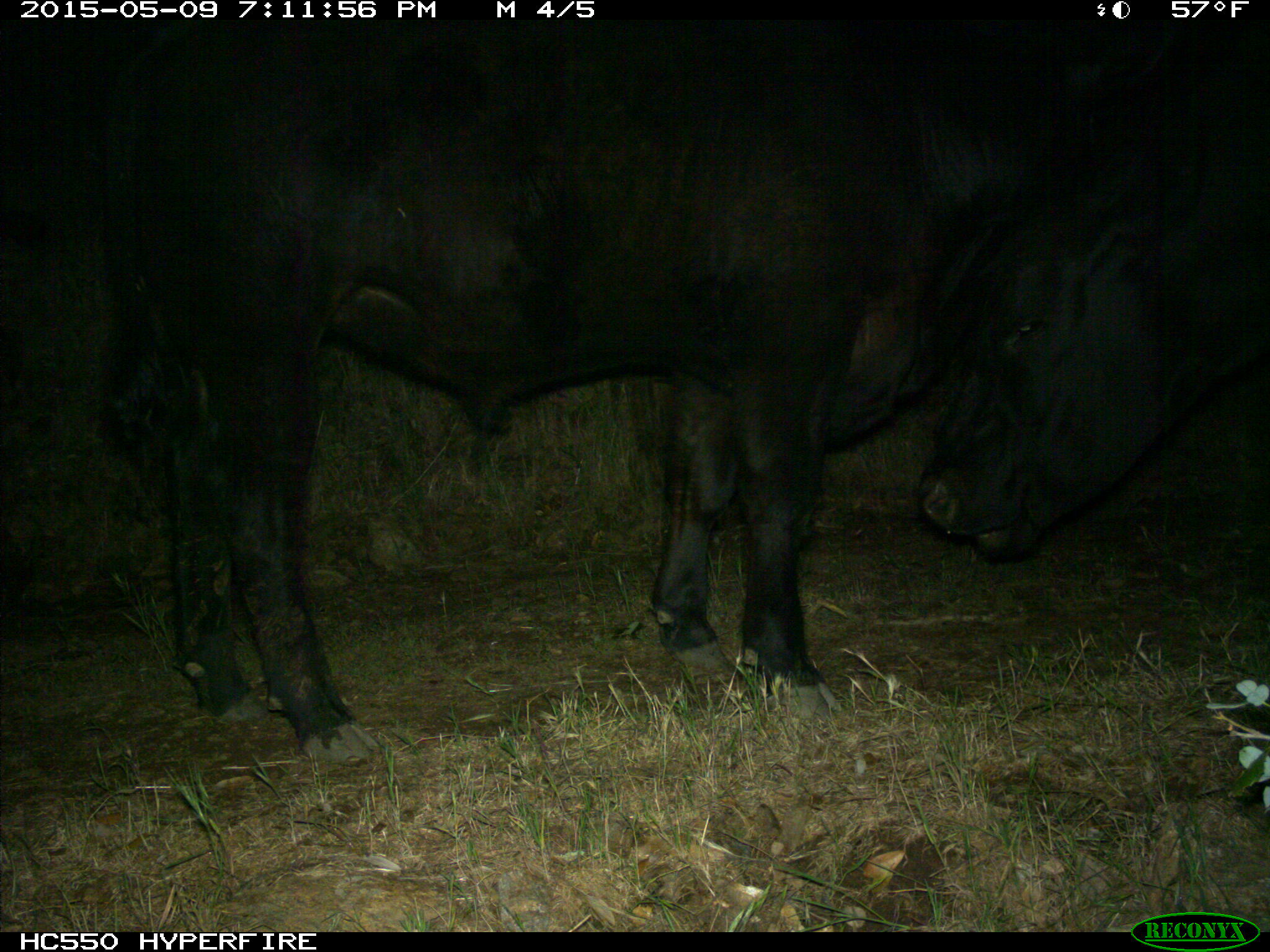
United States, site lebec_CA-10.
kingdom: Animalia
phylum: Chordata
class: Mammalia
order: Artiodactyla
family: Bovidae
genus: Bos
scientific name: Bos taurus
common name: domestic cow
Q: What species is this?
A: Bos taurus (domestic cow).